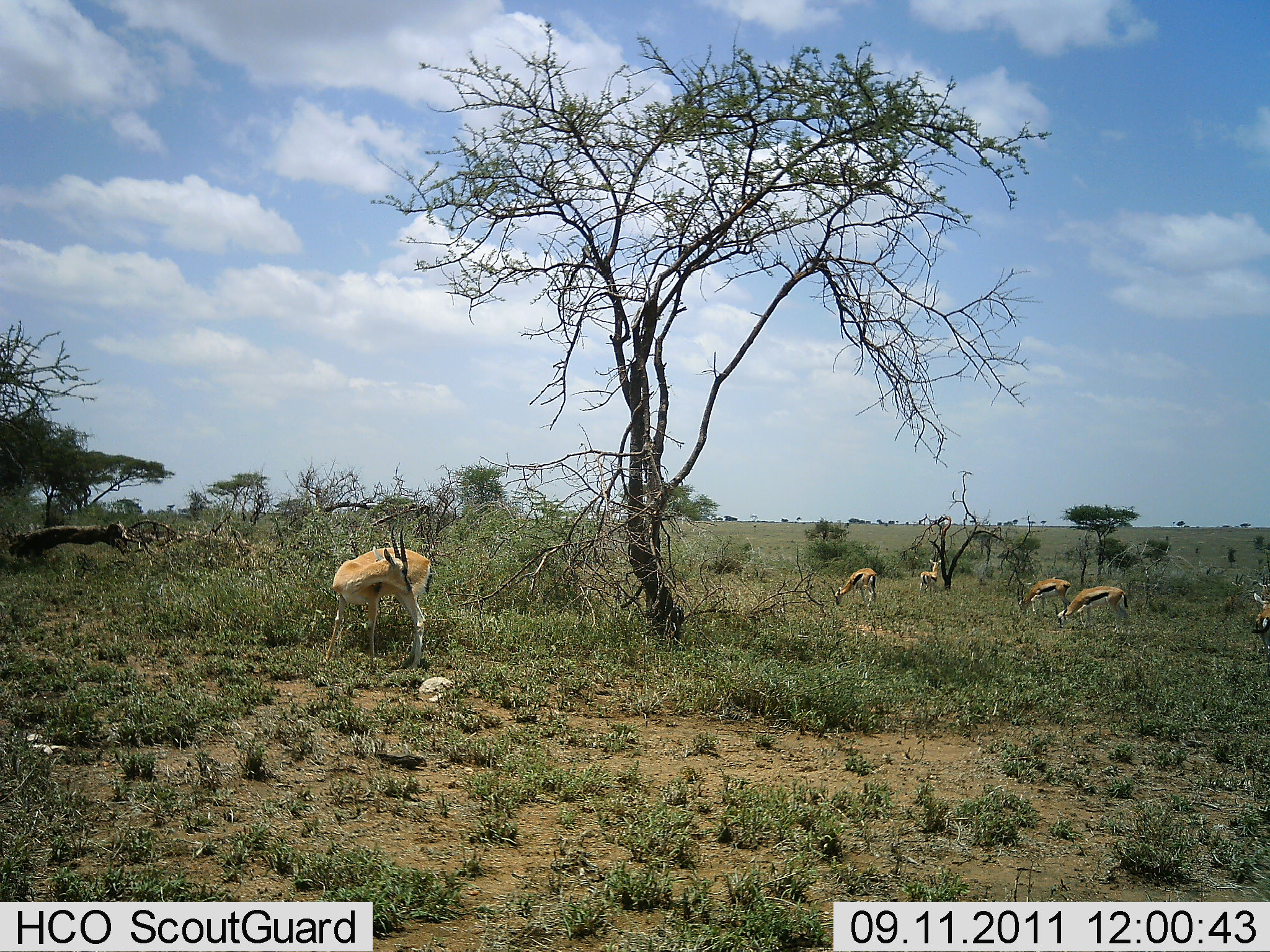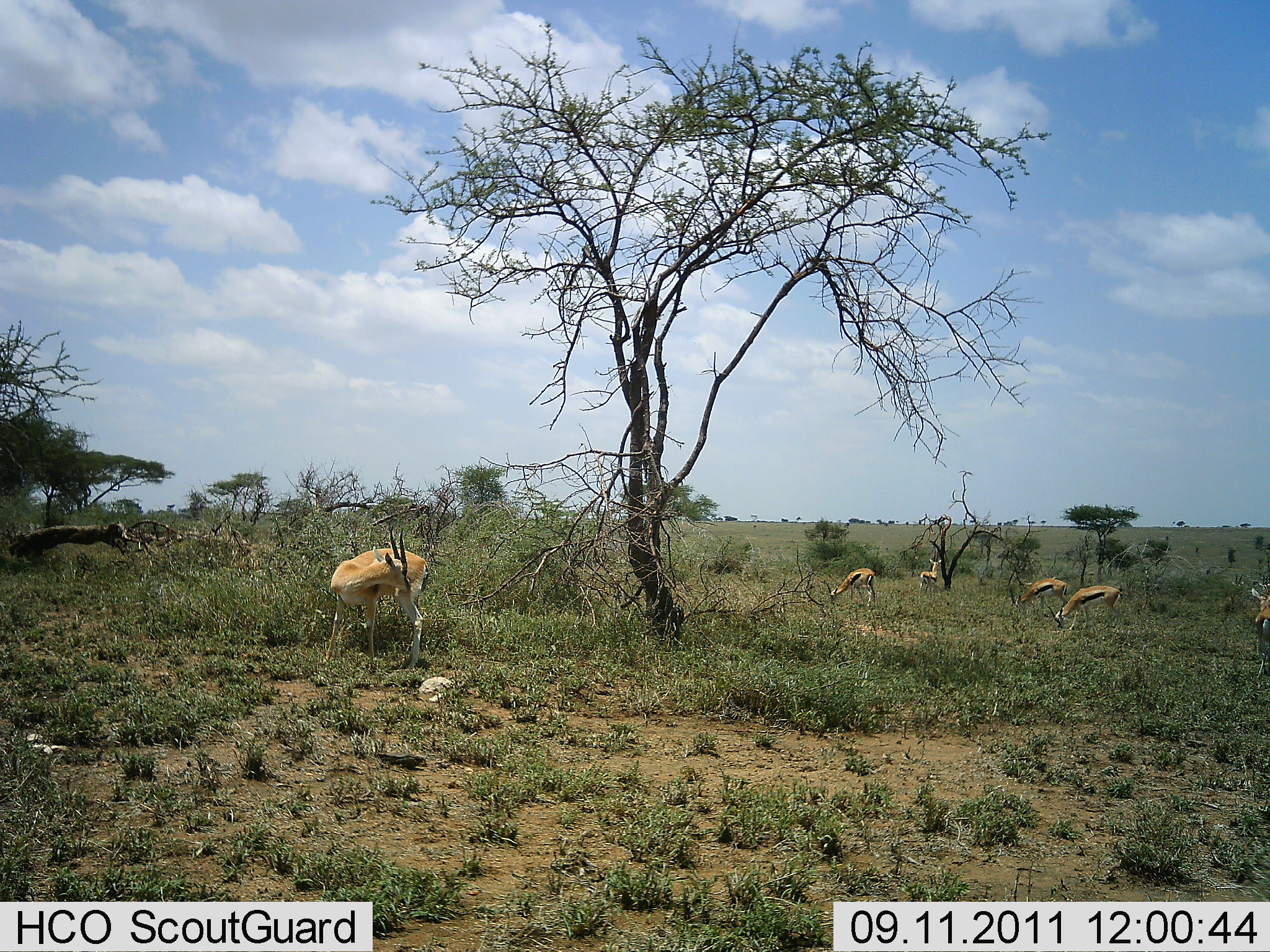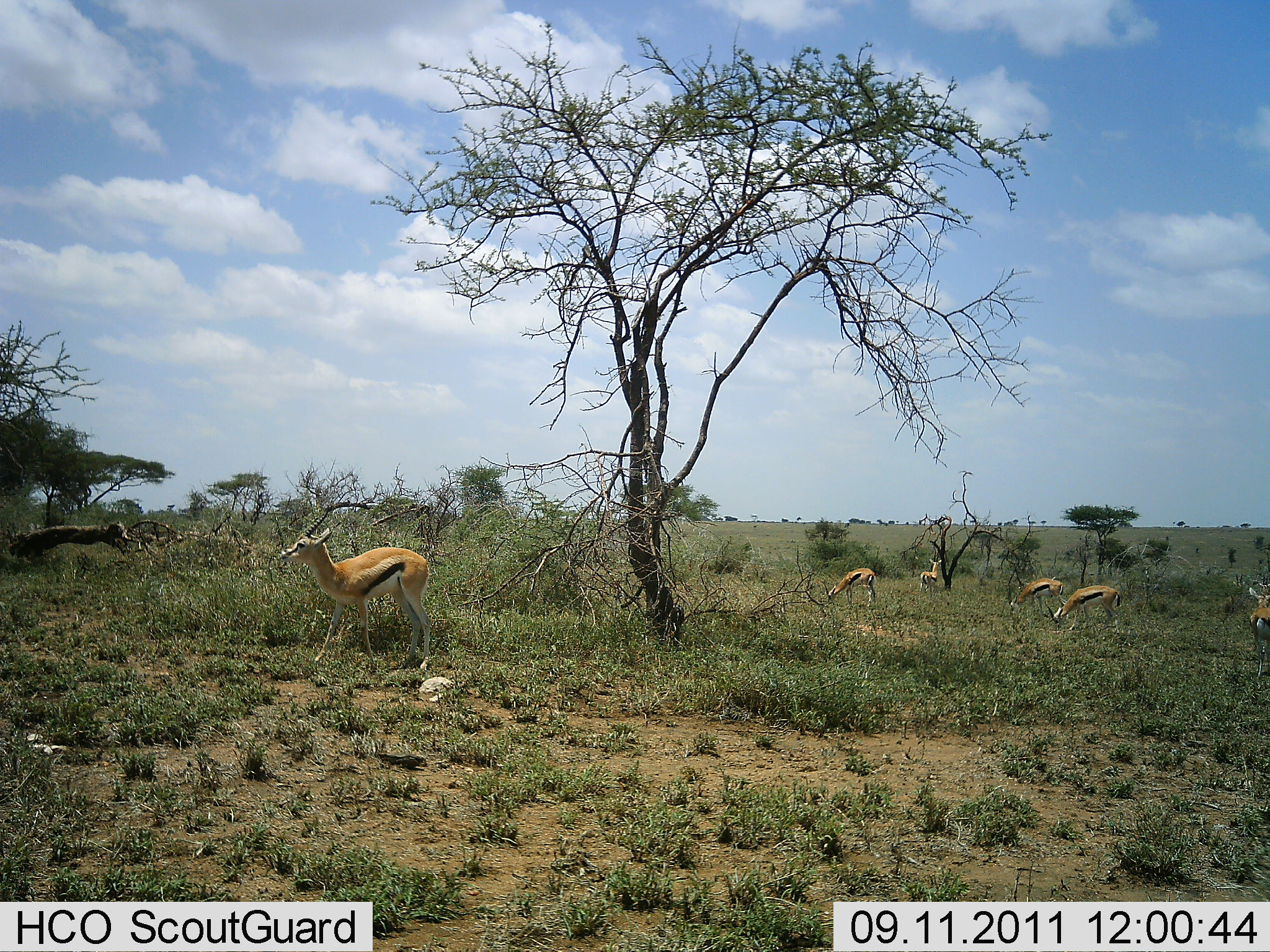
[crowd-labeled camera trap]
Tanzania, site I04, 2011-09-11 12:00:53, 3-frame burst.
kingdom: Animalia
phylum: Chordata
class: Mammalia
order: Artiodactyla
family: Bovidae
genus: Eudorcas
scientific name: Eudorcas thomsonii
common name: thomson's gazelle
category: gazellethomsons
Gazellethomsons (thomson's gazelle) (Eudorcas thomsonii), count 6. Behavior (volunteer vote fractions): standing 80%, resting 10%, moving 20%, interacting 0%. Young present (vote fraction): 0%. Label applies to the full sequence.